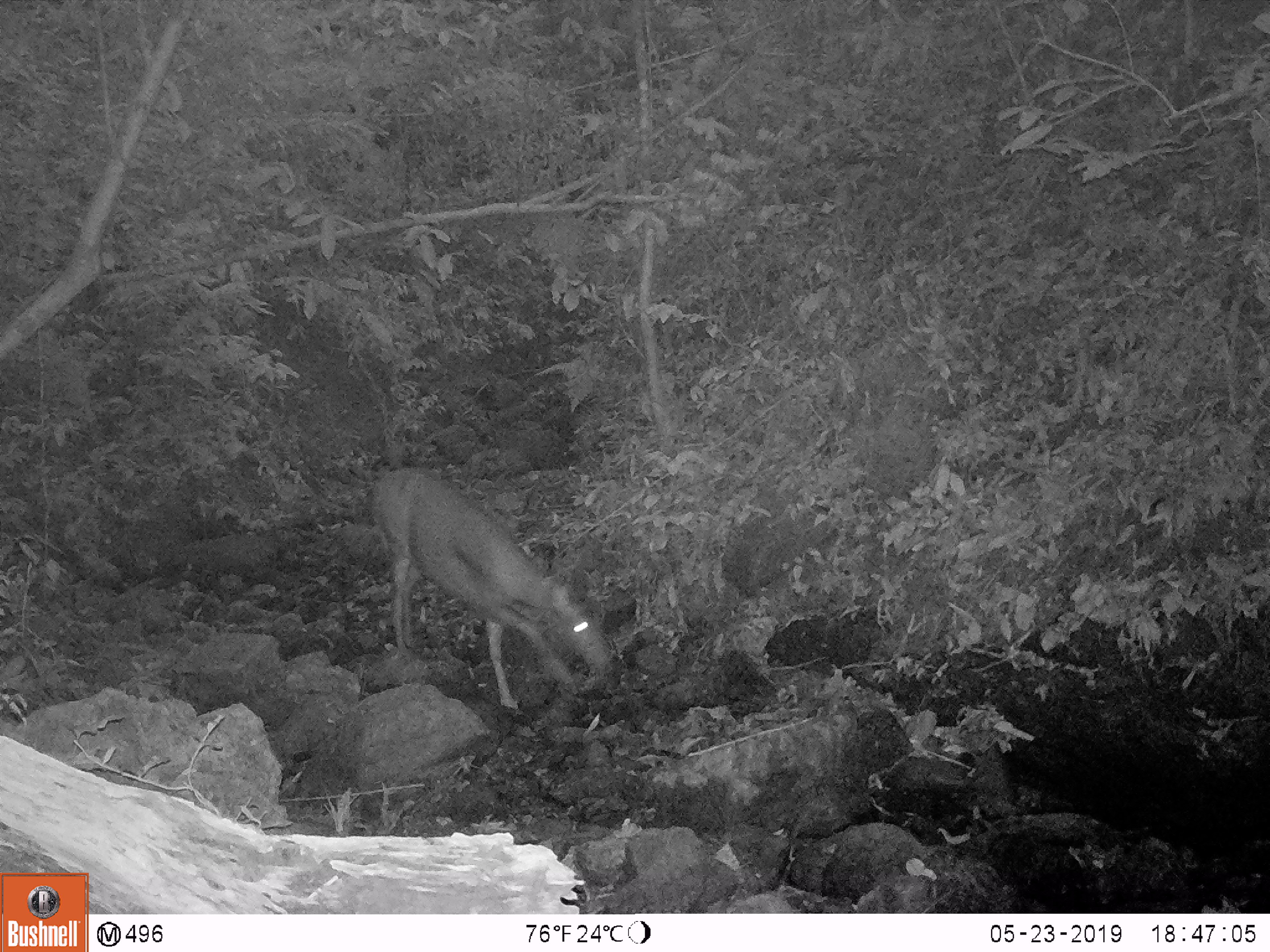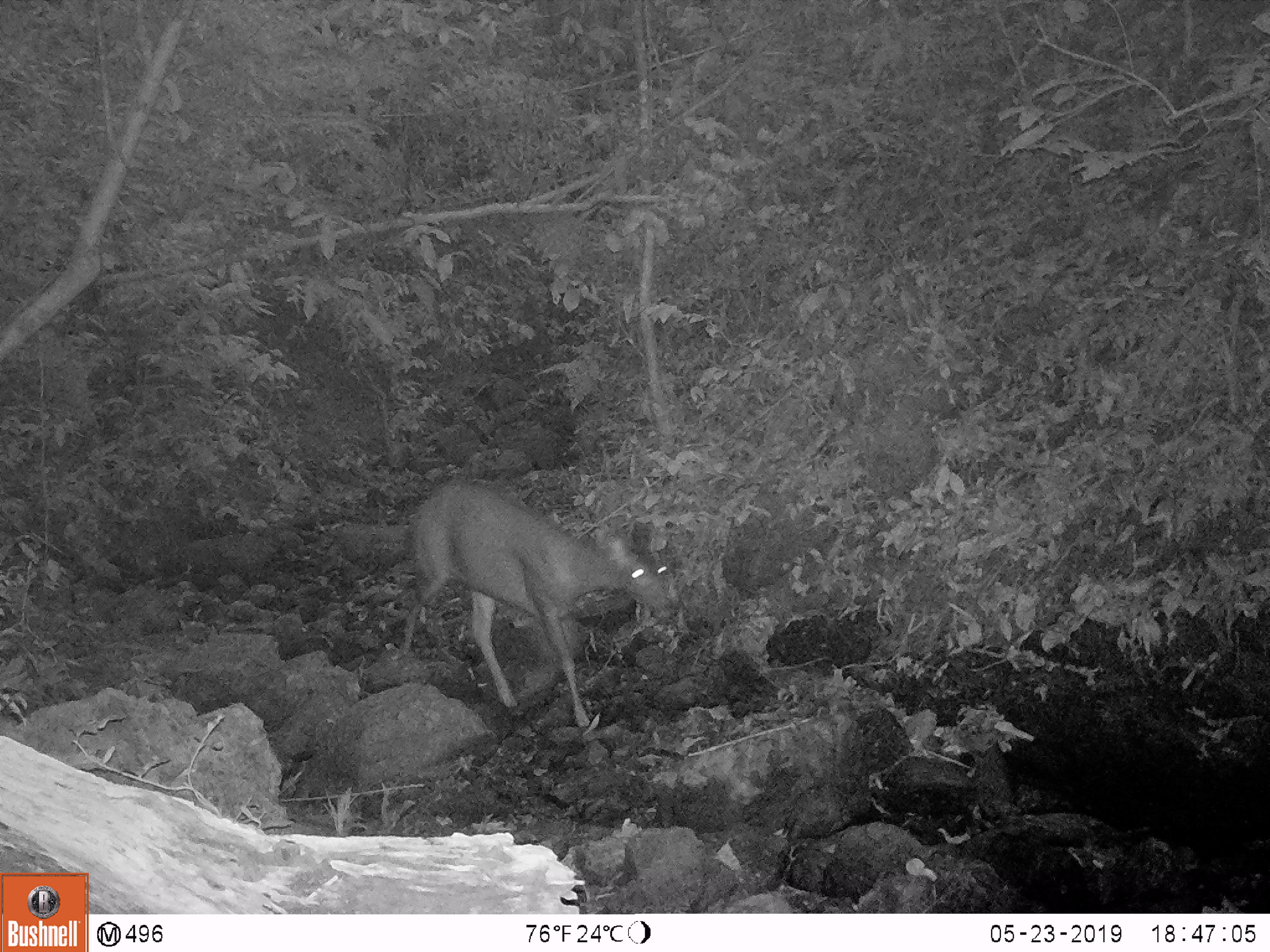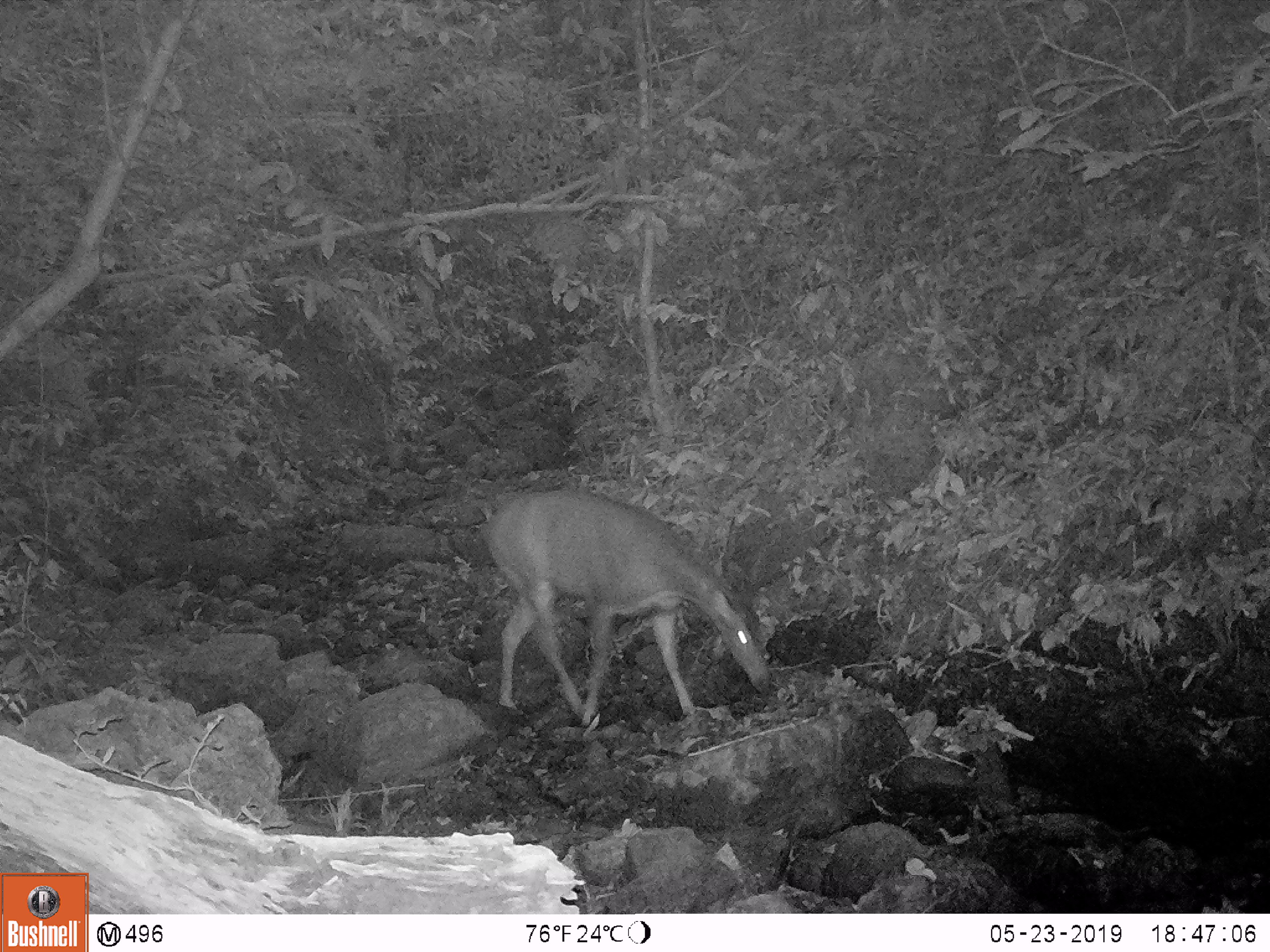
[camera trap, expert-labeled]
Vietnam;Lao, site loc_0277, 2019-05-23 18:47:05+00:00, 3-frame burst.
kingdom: Animalia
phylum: Chordata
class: Mammalia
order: Artiodactyla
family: Cervidae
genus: Rusa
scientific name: Rusa unicolor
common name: sambar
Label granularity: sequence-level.